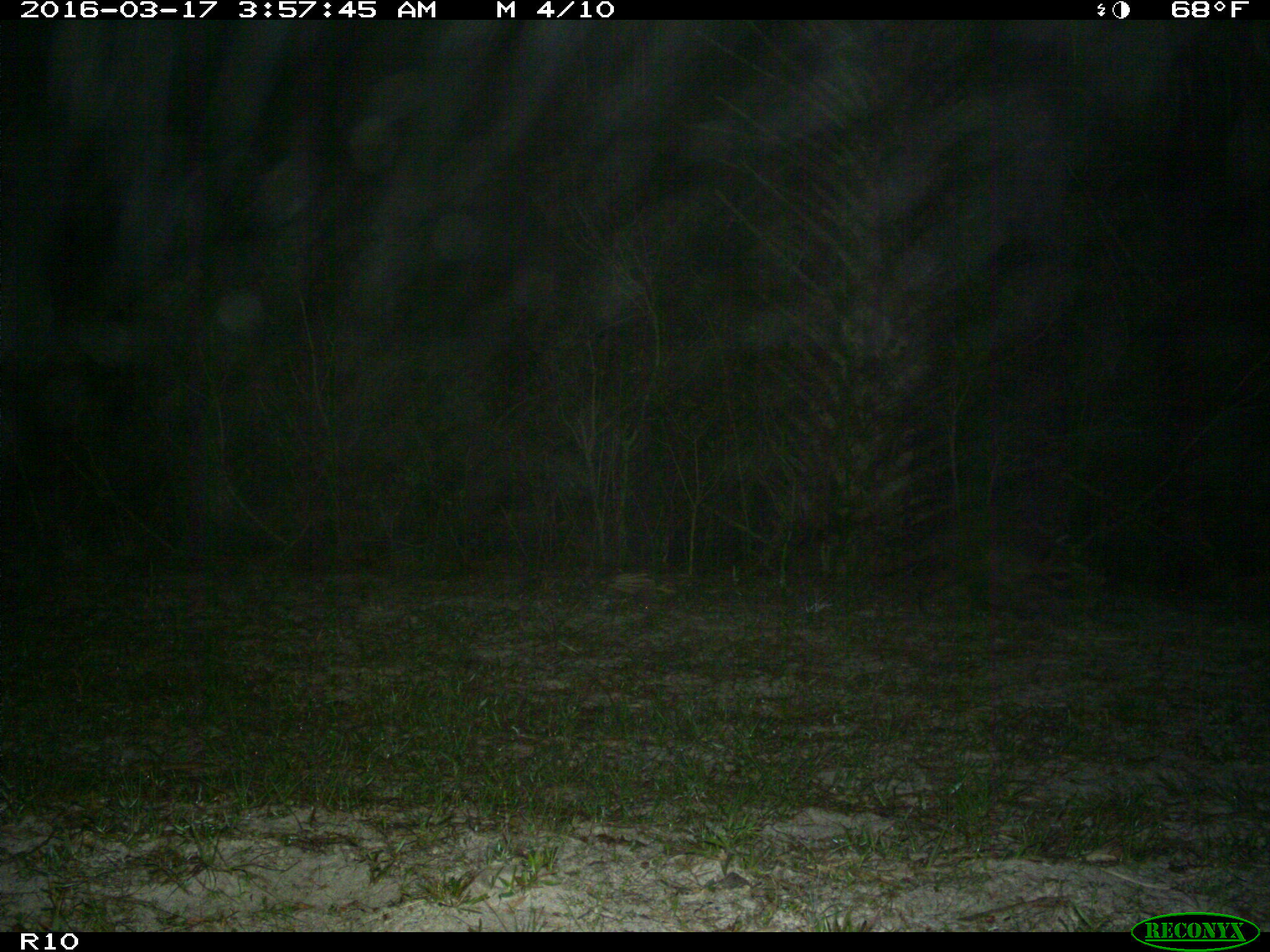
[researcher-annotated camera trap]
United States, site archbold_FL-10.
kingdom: Animalia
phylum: Chordata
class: Mammalia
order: Carnivora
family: Procyonidae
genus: Procyon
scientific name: Procyon lotor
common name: common raccoon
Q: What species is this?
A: Procyon lotor (common raccoon).